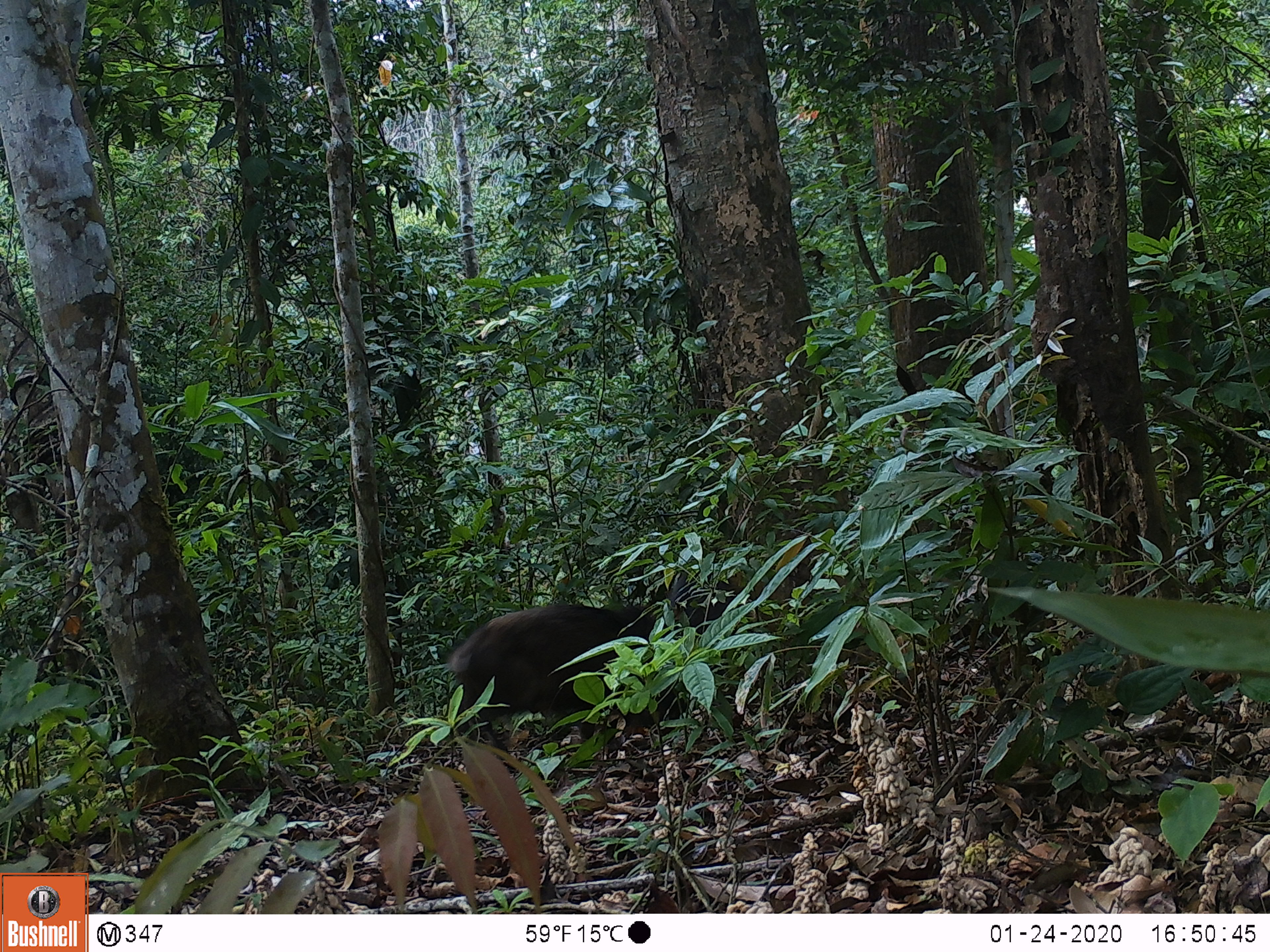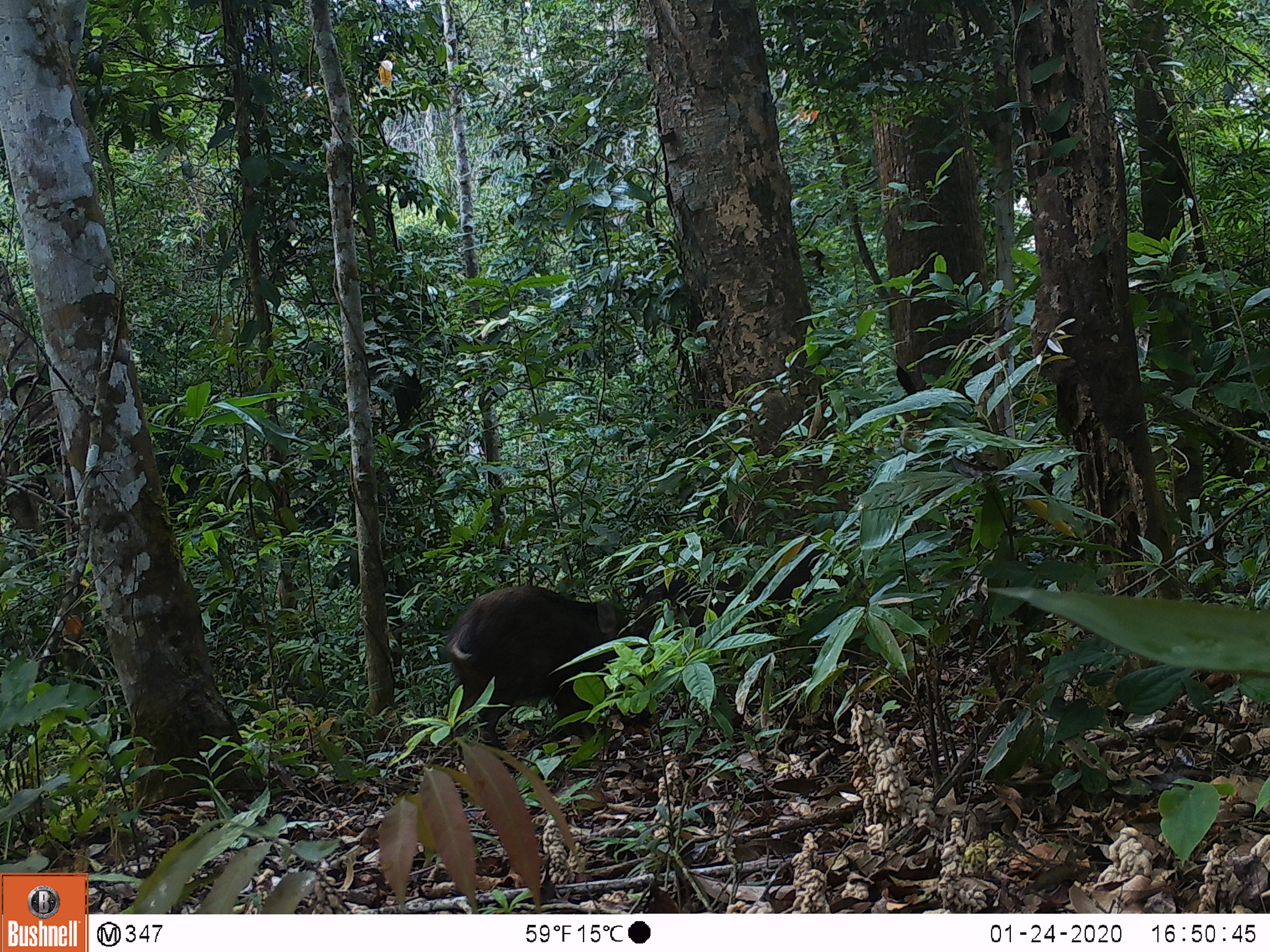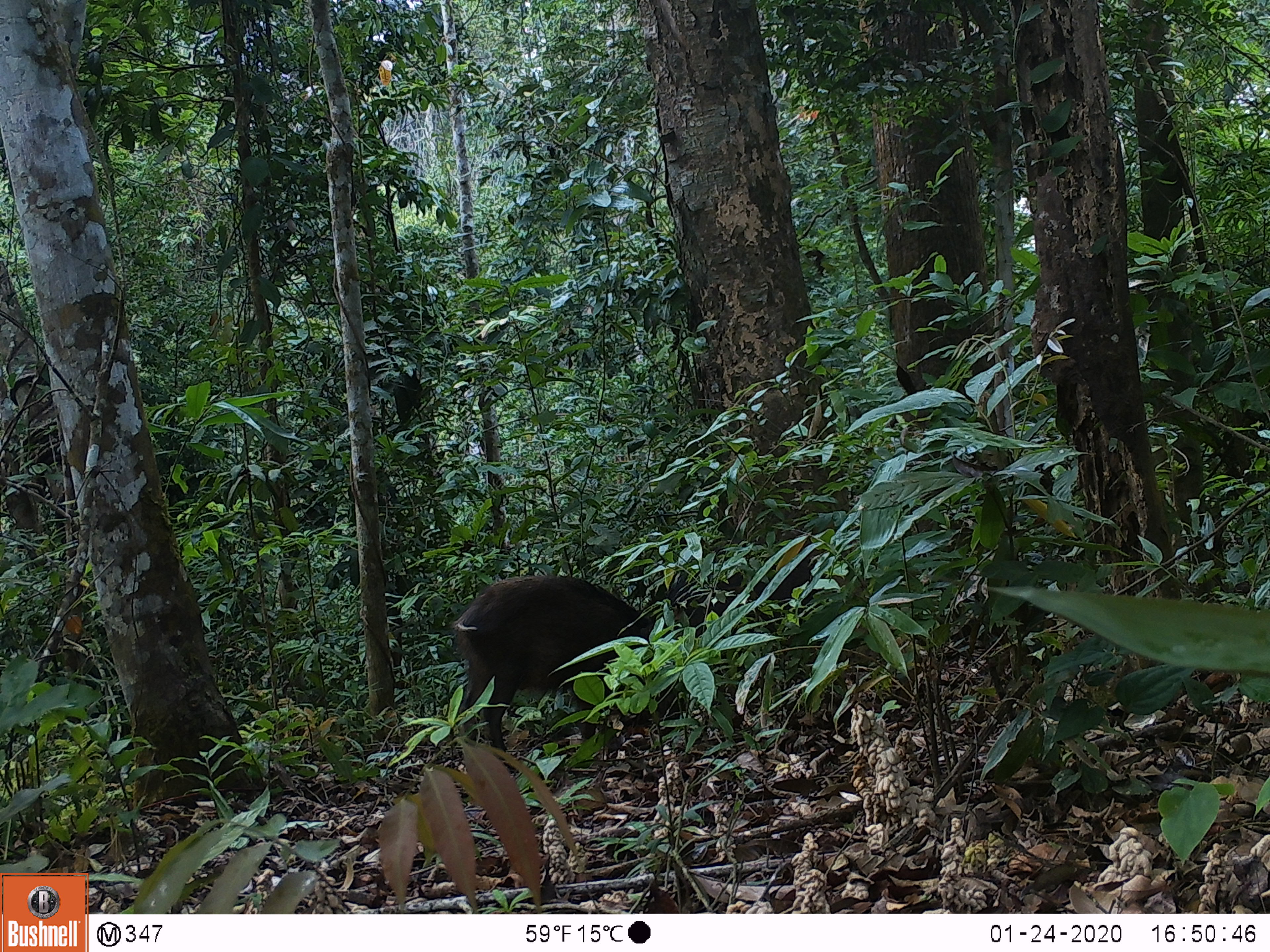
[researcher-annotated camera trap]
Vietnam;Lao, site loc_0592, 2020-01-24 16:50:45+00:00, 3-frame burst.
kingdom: Animalia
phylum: Chordata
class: Mammalia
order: Artiodactyla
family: Suidae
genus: Sus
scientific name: Sus scrofa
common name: eurasian wild pig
Eurasian wild pig (Sus scrofa). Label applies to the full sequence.